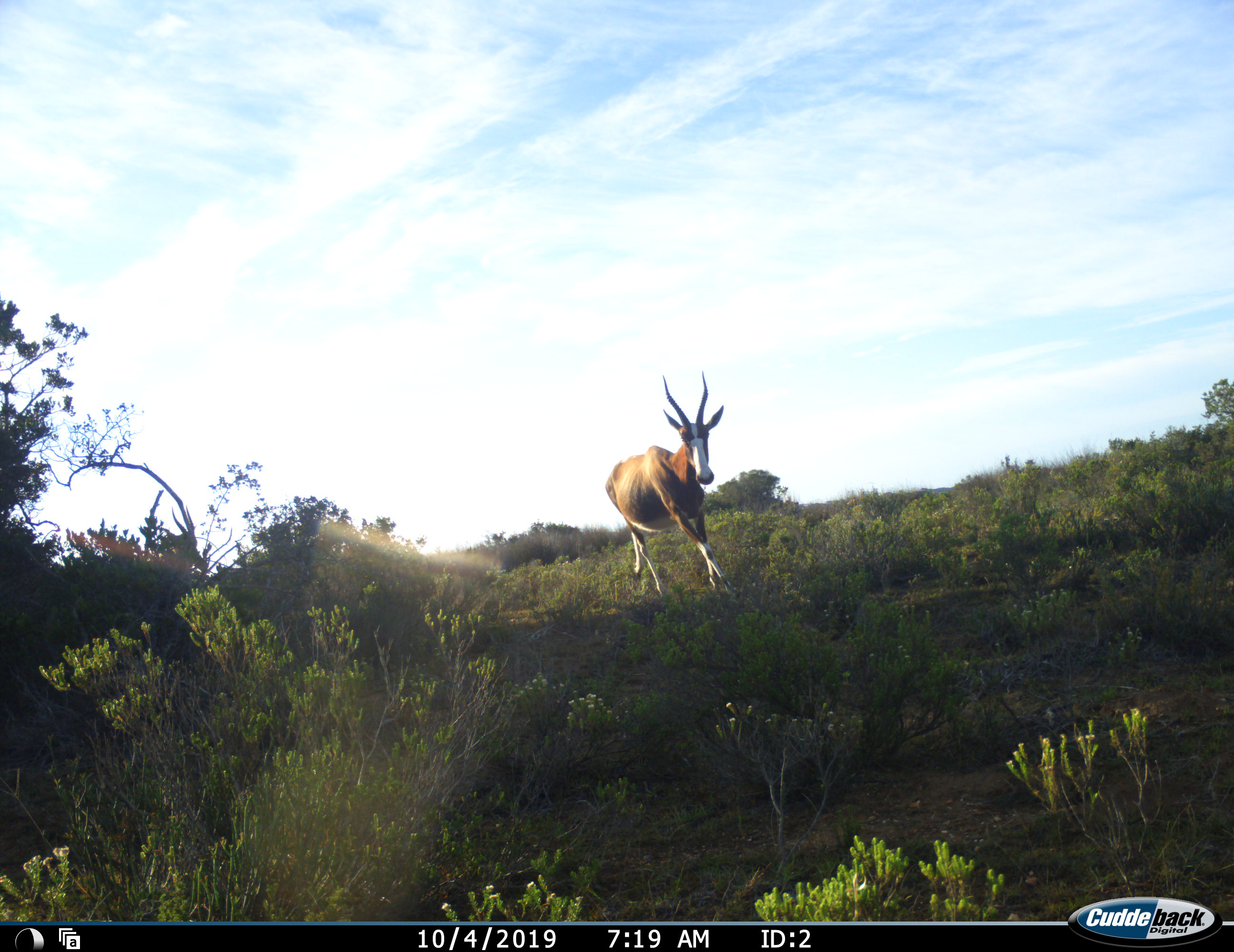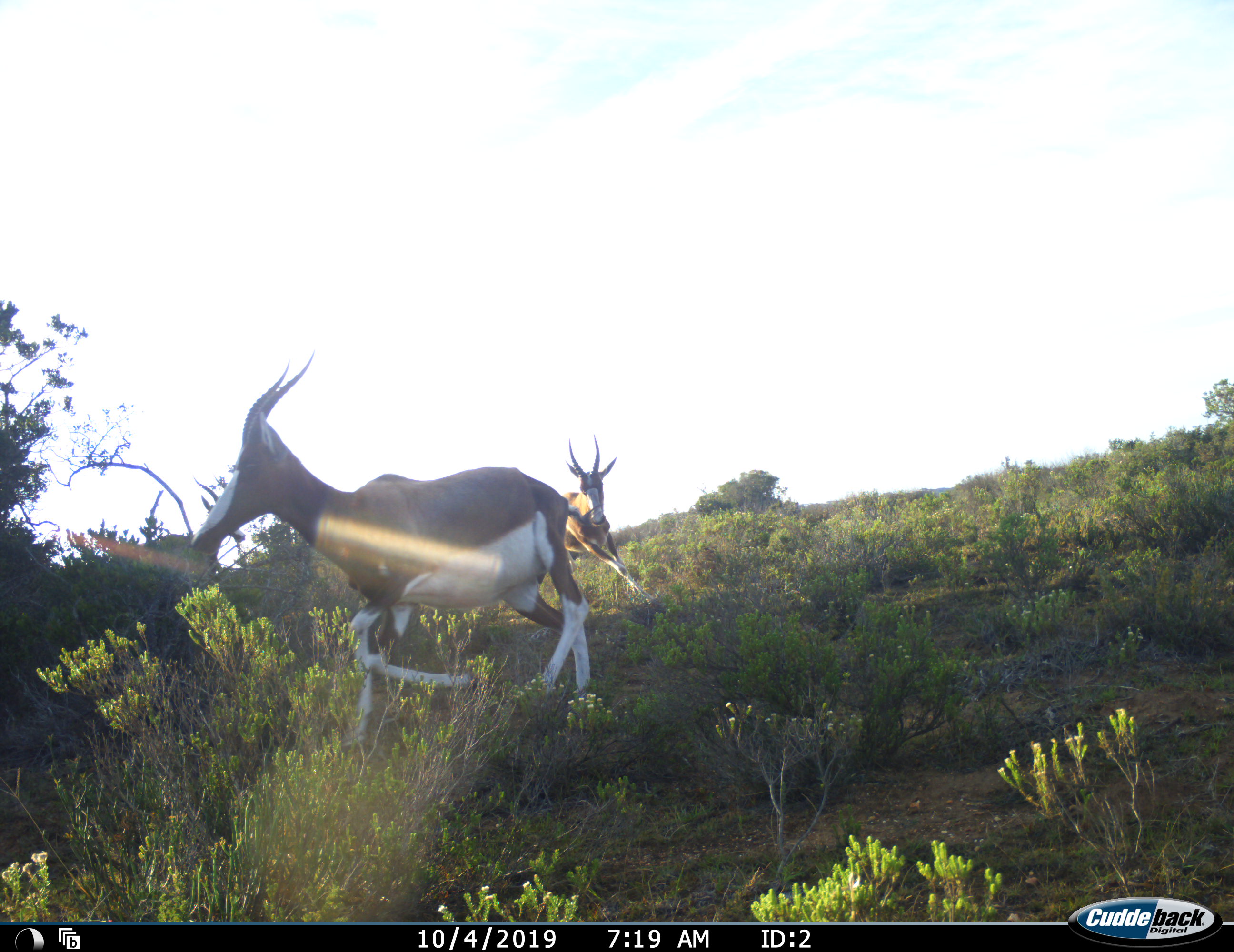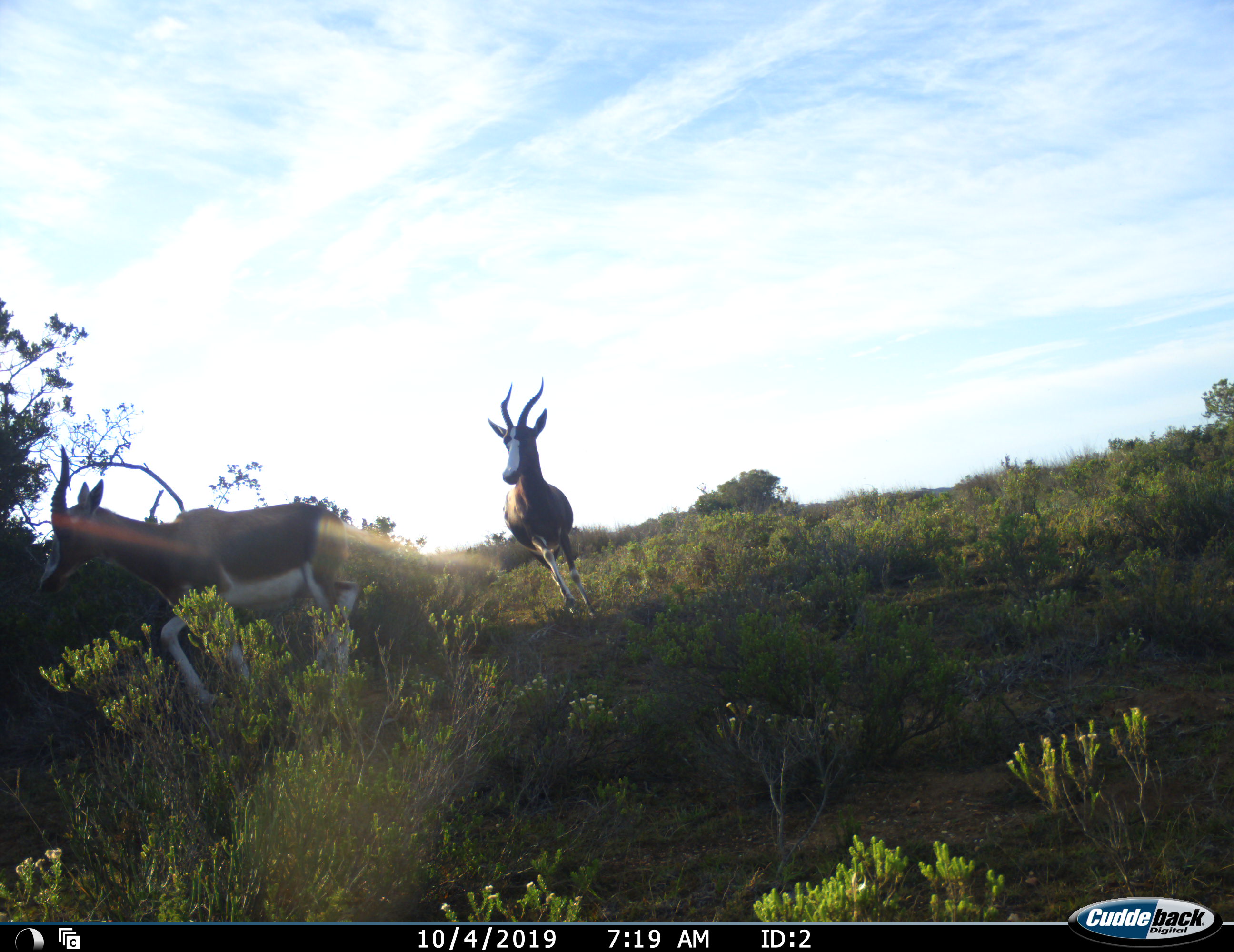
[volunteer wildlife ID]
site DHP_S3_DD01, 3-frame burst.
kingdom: Animalia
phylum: Chordata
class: Mammalia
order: Artiodactyla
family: Bovidae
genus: Damaliscus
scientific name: Damaliscus pygargus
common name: bontebok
Bontebok (Damaliscus pygargus), count 2. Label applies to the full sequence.